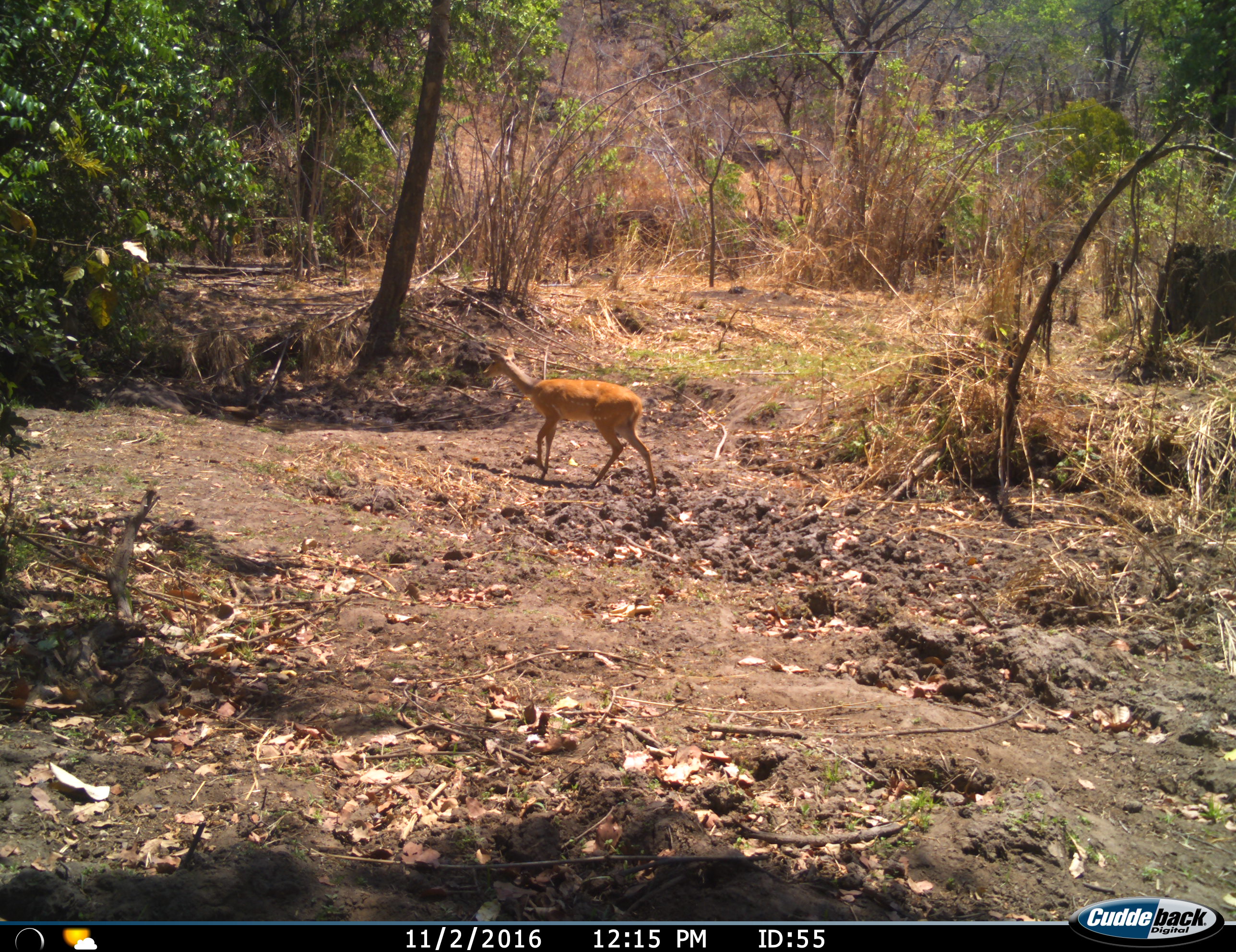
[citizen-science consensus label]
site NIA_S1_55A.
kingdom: Animalia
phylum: Chordata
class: Mammalia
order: Artiodactyla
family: Bovidae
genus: Tragelaphus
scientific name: Tragelaphus scriptus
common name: bushbuck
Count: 1.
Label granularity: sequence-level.